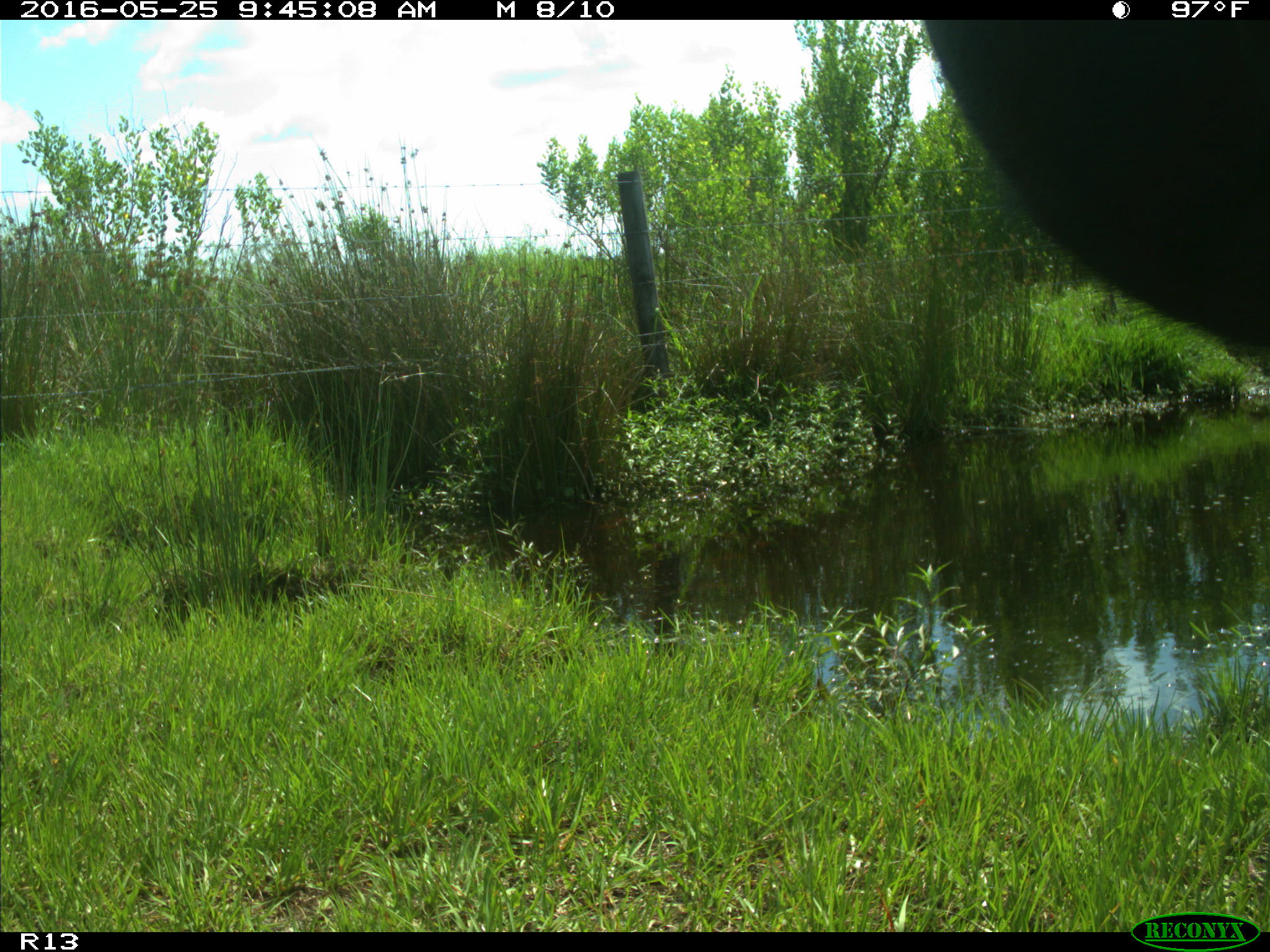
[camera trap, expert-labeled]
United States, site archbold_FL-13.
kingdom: Animalia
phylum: Chordata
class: Mammalia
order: Artiodactyla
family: Bovidae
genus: Bos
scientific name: Bos taurus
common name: domestic cow